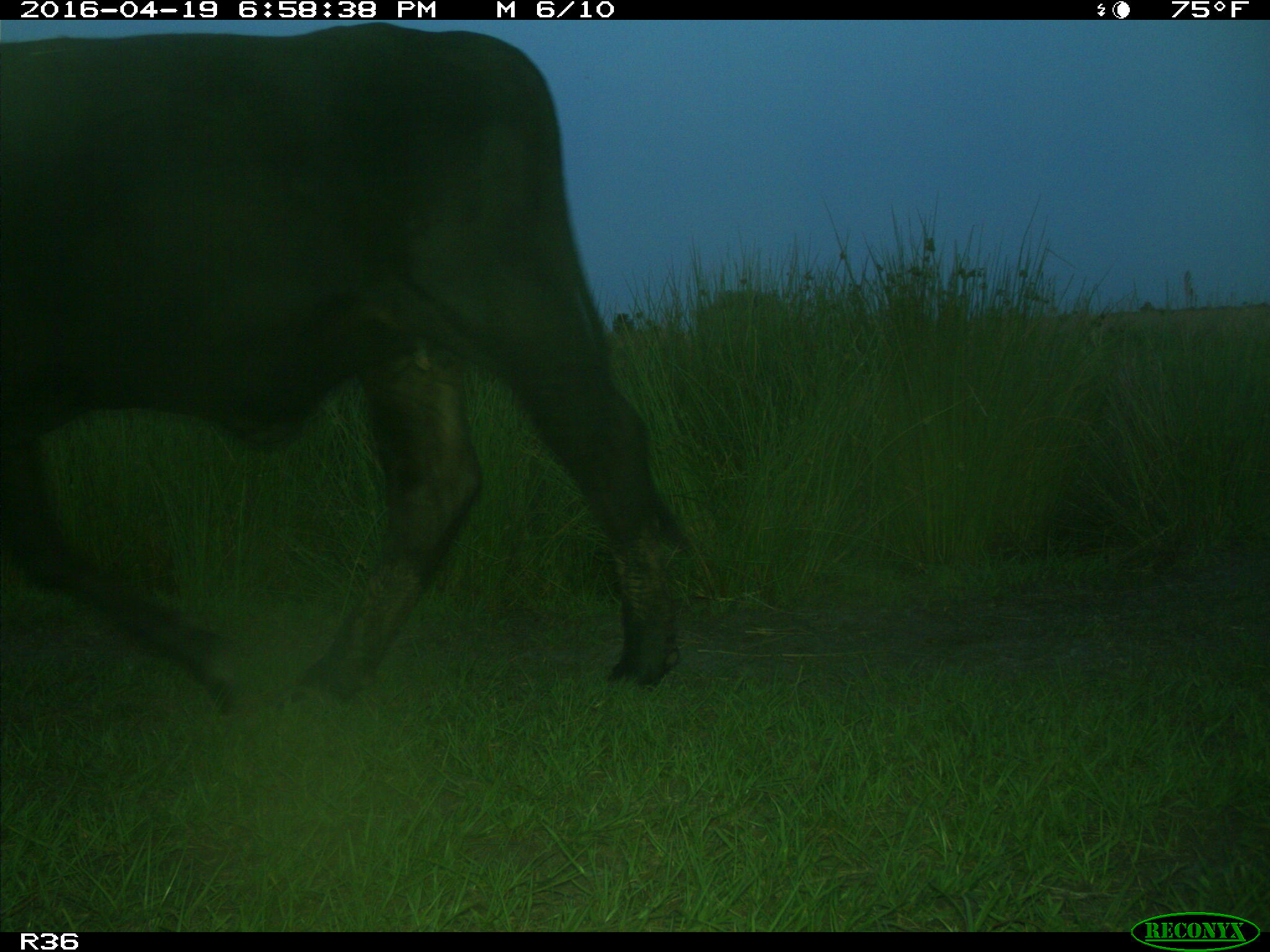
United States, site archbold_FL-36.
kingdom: Animalia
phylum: Chordata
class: Mammalia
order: Artiodactyla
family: Bovidae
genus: Bos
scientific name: Bos taurus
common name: domestic cow